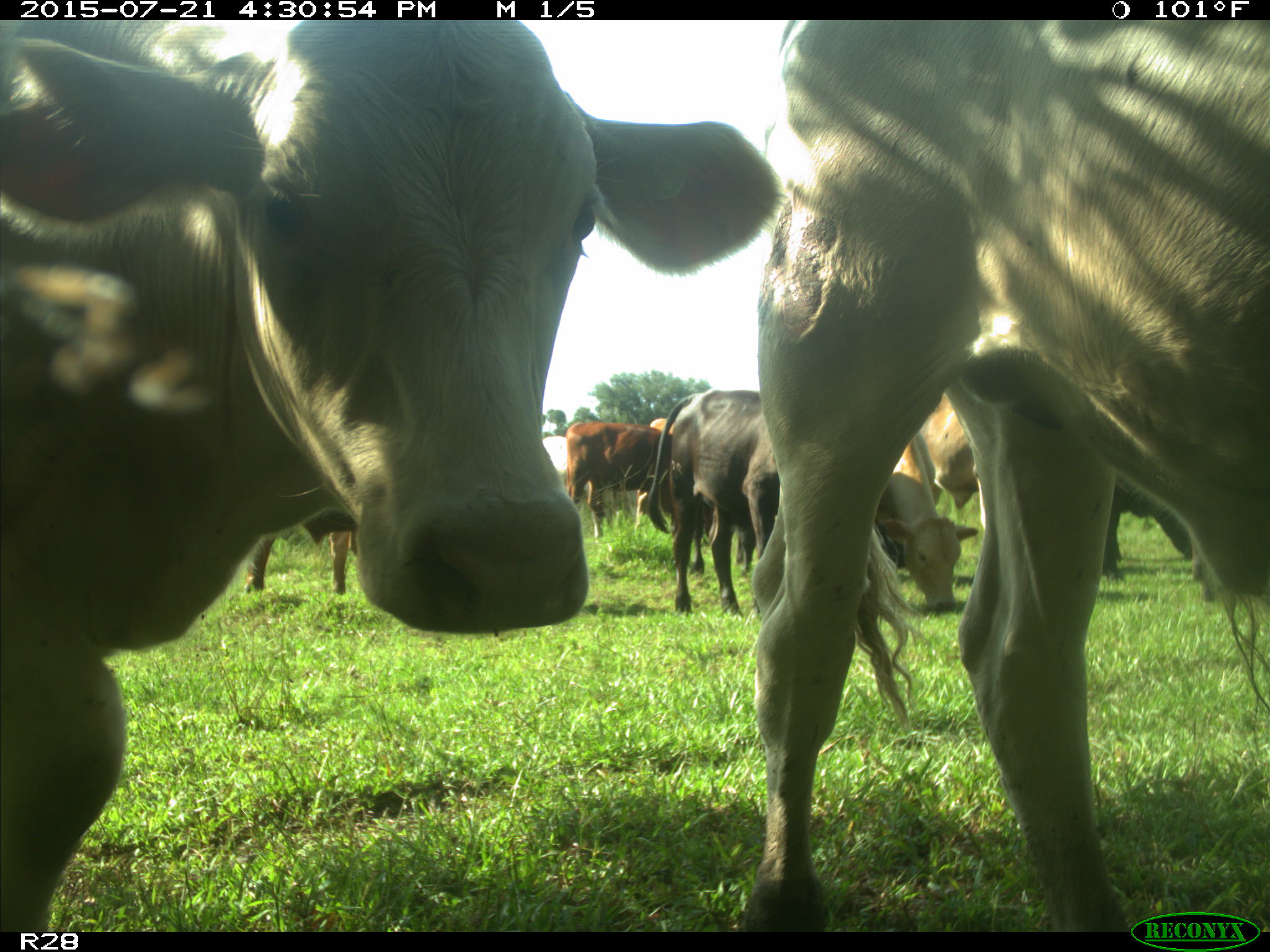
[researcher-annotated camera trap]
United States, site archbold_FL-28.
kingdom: Animalia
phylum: Chordata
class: Mammalia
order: Artiodactyla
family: Bovidae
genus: Bos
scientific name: Bos taurus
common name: domestic cow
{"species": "Bos taurus (domestic cow)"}